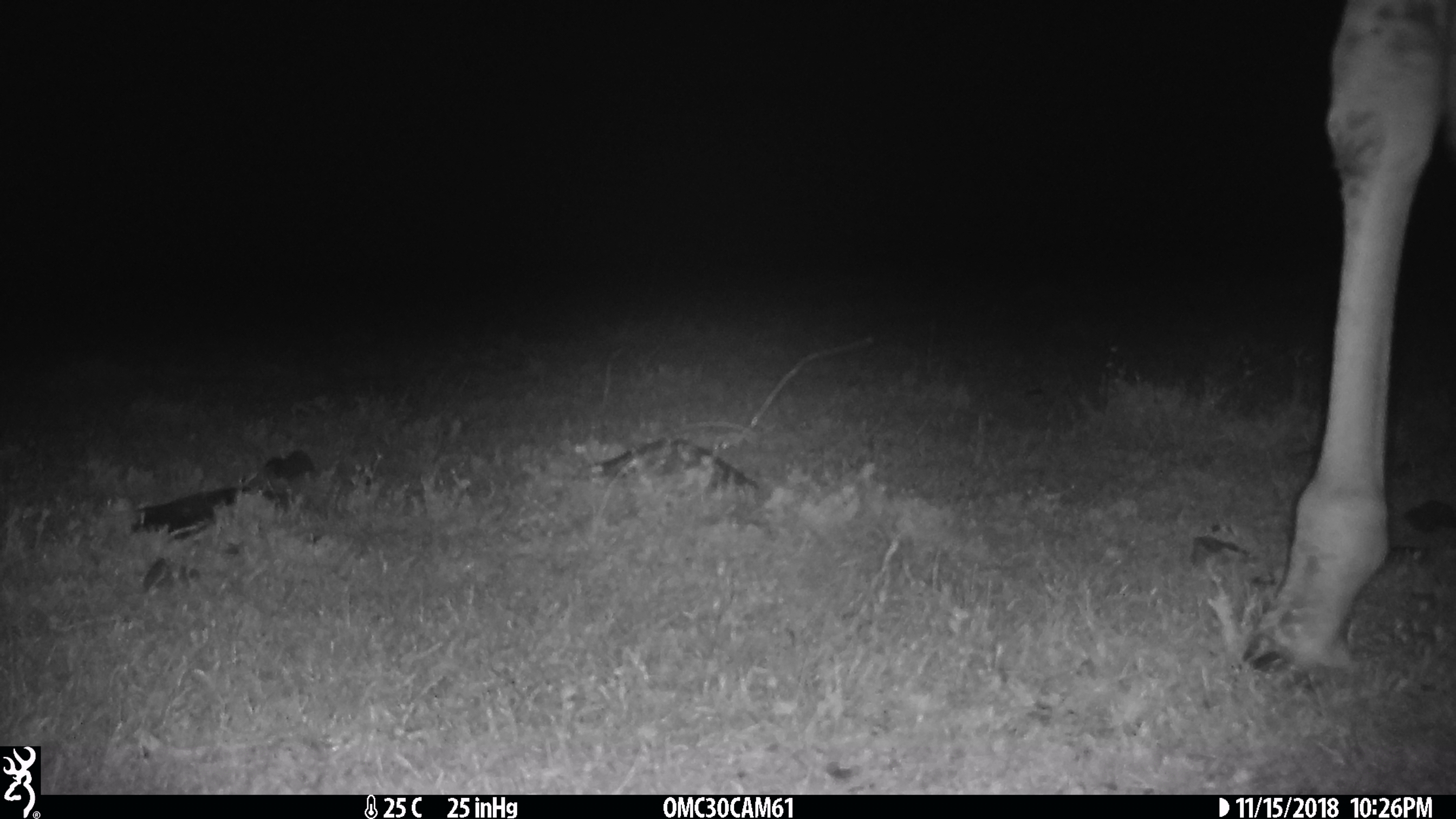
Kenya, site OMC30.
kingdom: Animalia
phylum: Chordata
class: Mammalia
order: Artiodactyla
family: Giraffidae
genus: Giraffa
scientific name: Giraffa camelopardalis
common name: northern giraffe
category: giraffe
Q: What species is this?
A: Giraffe (northern giraffe) (Giraffa camelopardalis).